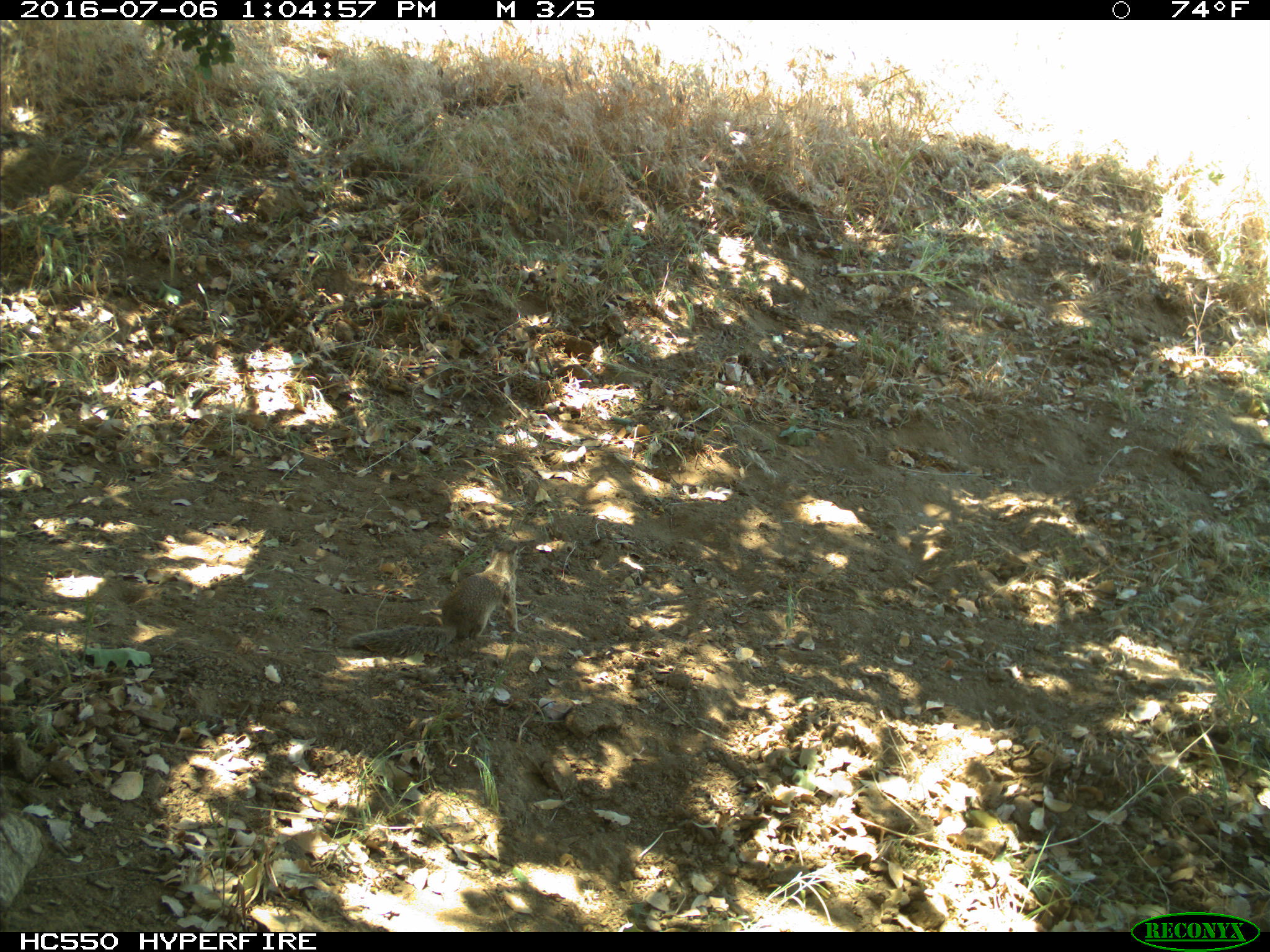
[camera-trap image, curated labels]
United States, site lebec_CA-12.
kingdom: Animalia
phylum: Chordata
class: Mammalia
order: Rodentia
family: Sciuridae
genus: Otospermophilus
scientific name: Otospermophilus beecheyi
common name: california ground squirrel